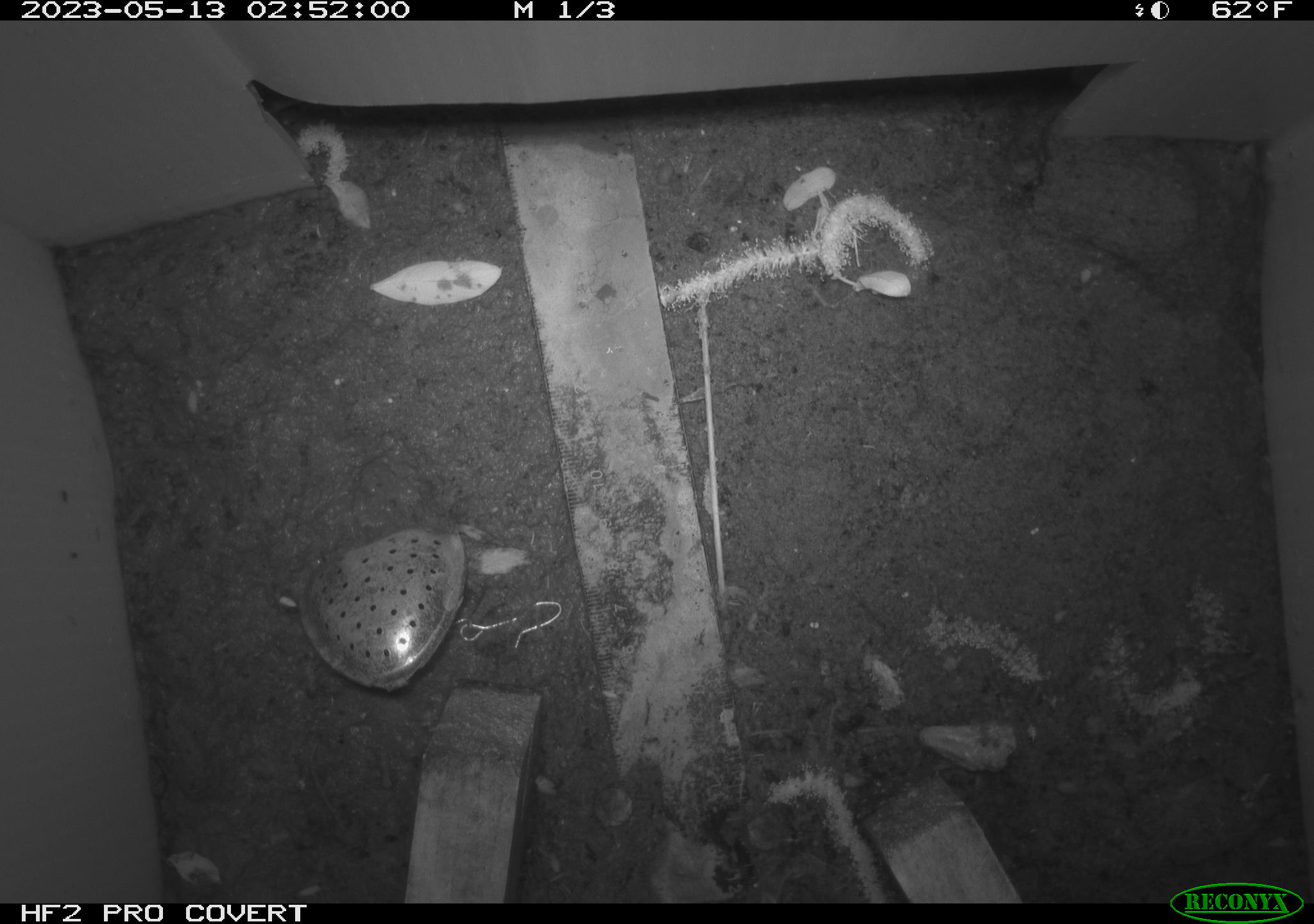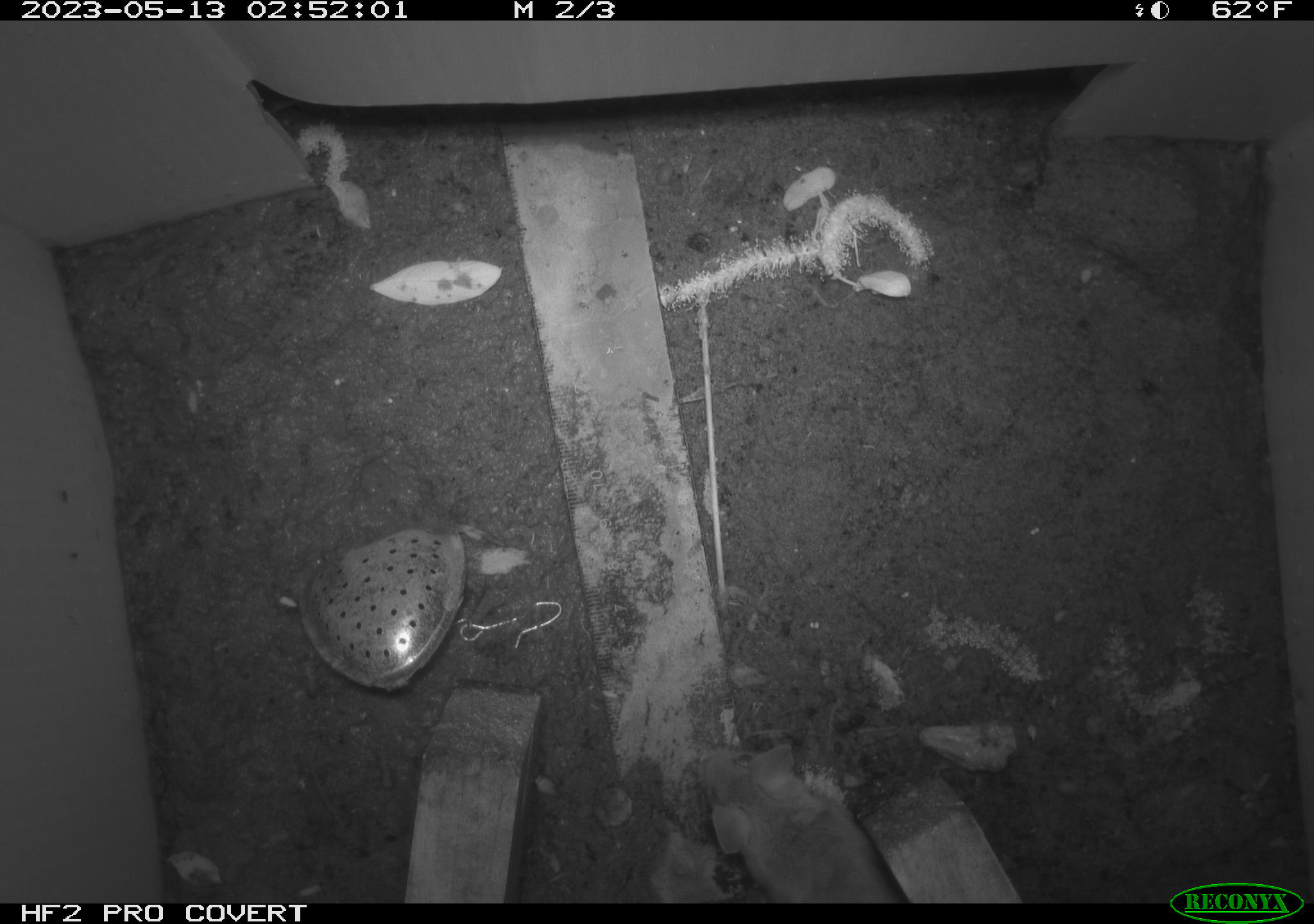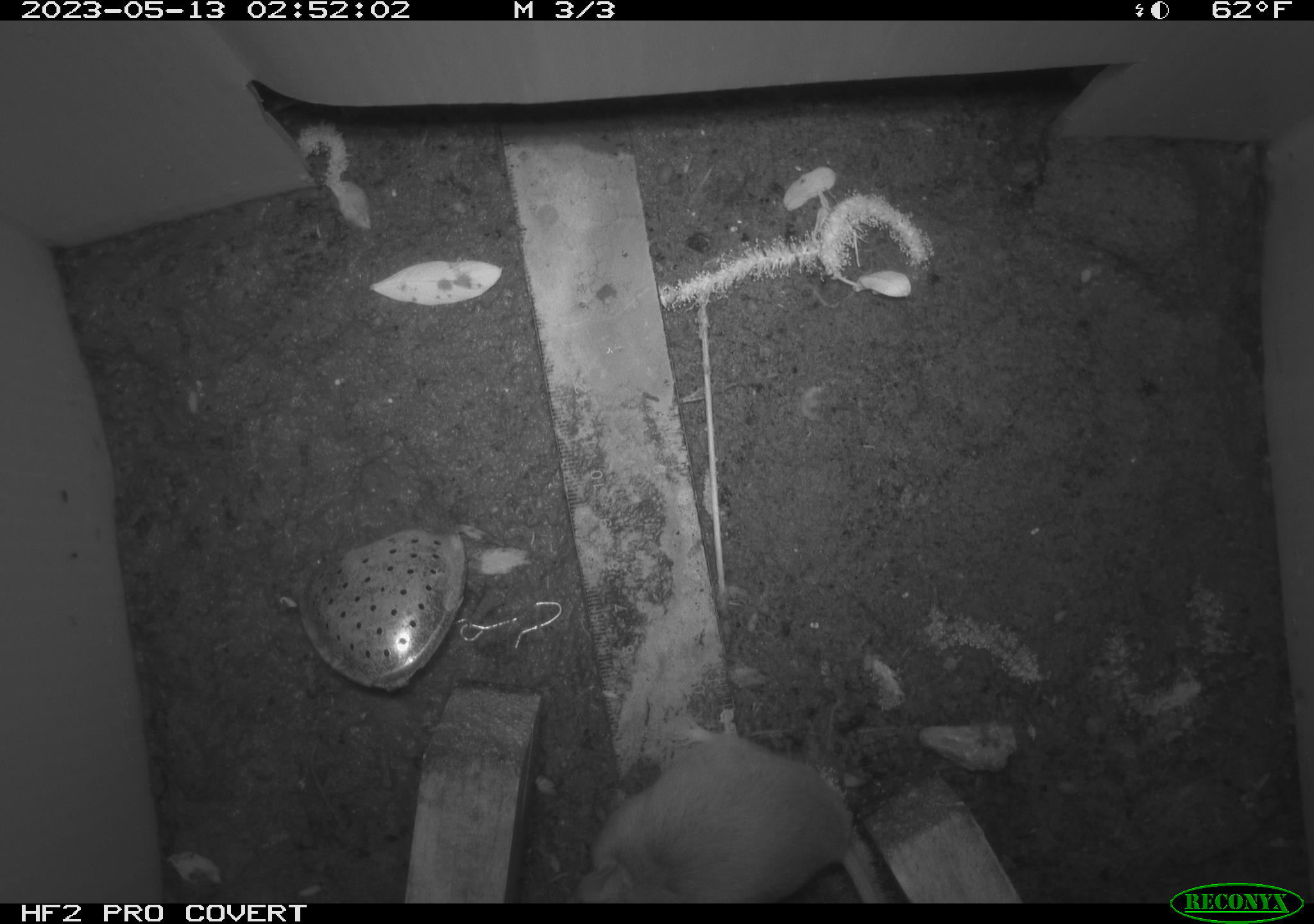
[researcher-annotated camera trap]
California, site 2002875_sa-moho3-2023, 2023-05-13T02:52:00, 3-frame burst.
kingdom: Animalia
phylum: Chordata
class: Mammalia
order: Rodentia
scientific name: Rodentia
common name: mouse species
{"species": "mouse species (Rodentia)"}